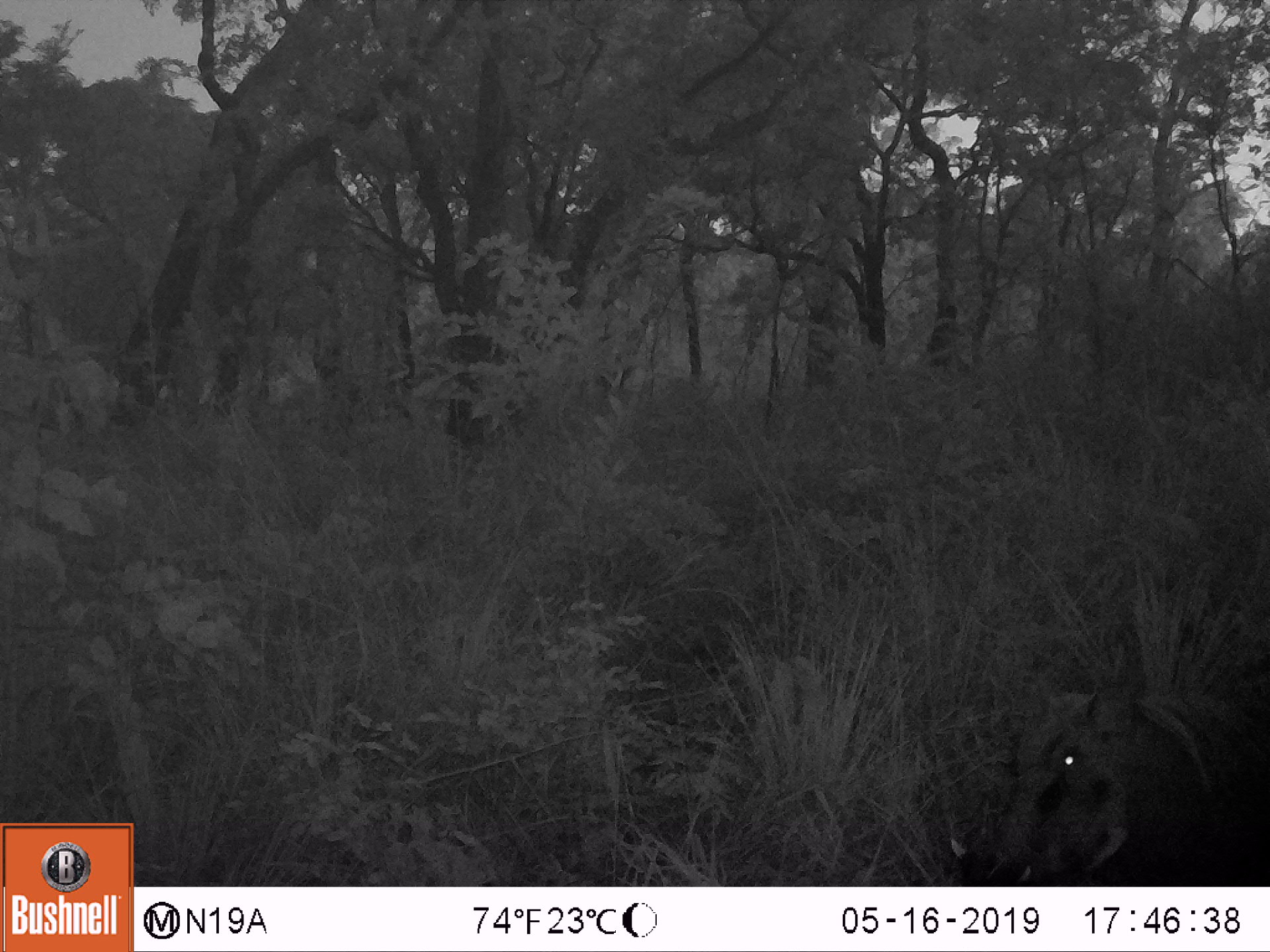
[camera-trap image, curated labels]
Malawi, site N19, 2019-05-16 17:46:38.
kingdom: Animalia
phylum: Chordata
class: Mammalia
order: Artiodactyla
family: Suidae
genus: Phacochoerus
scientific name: Phacochoerus africanus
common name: common warthog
Common warthog (Phacochoerus africanus), count 1.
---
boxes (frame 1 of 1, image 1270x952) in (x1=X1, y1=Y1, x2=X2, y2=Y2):
common warthog: (x1=943, y1=675, x2=1262, y2=883)